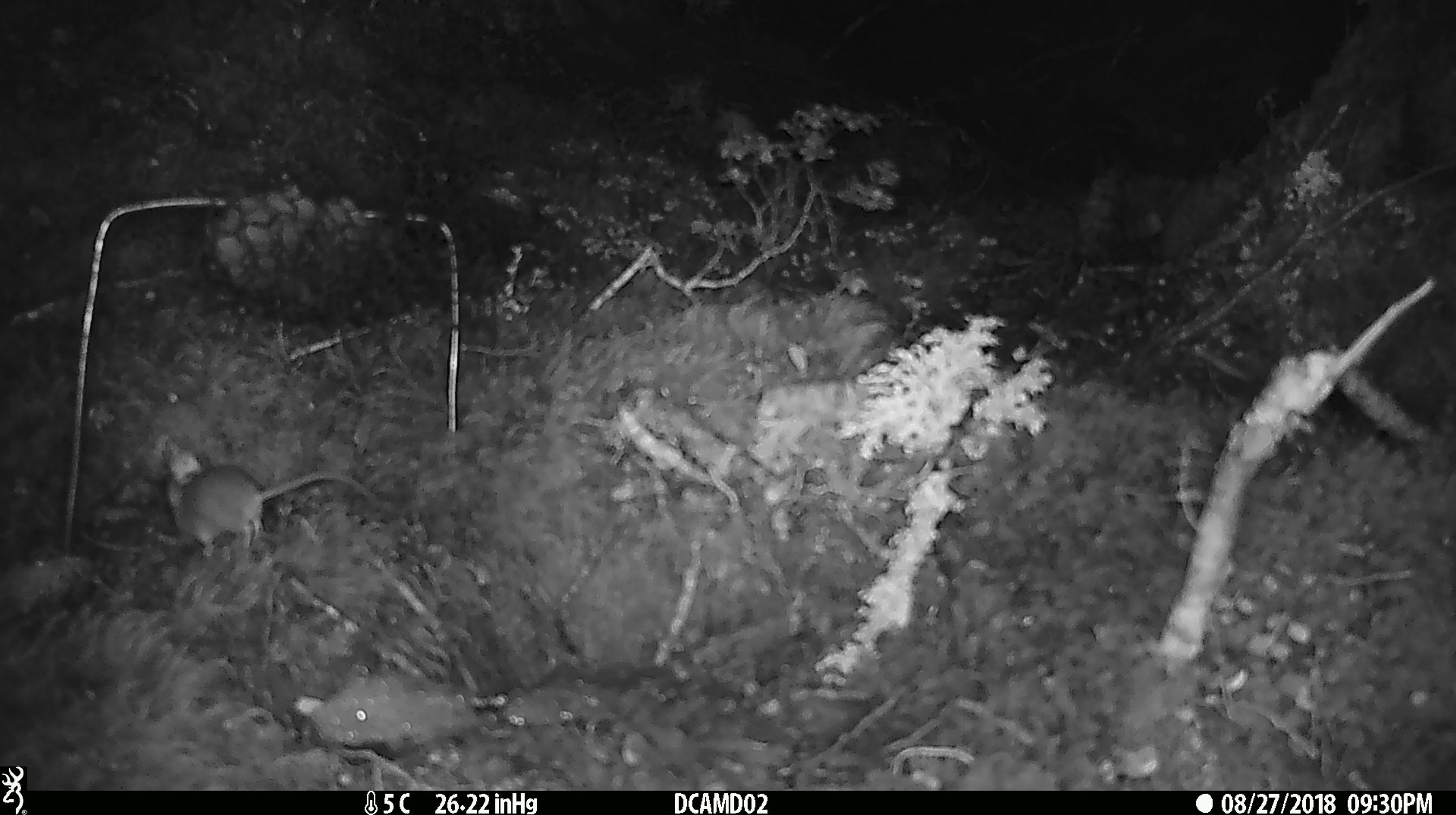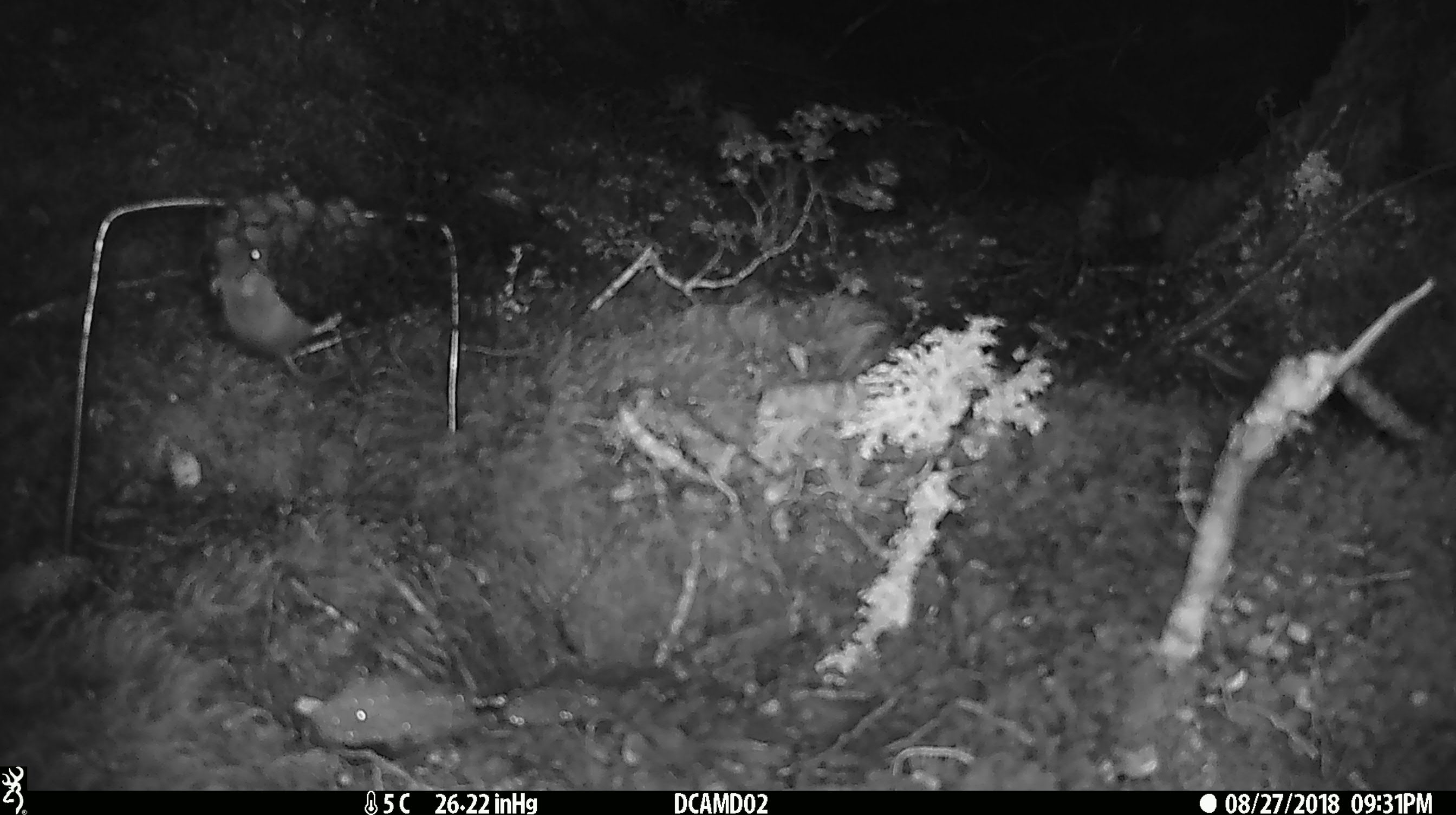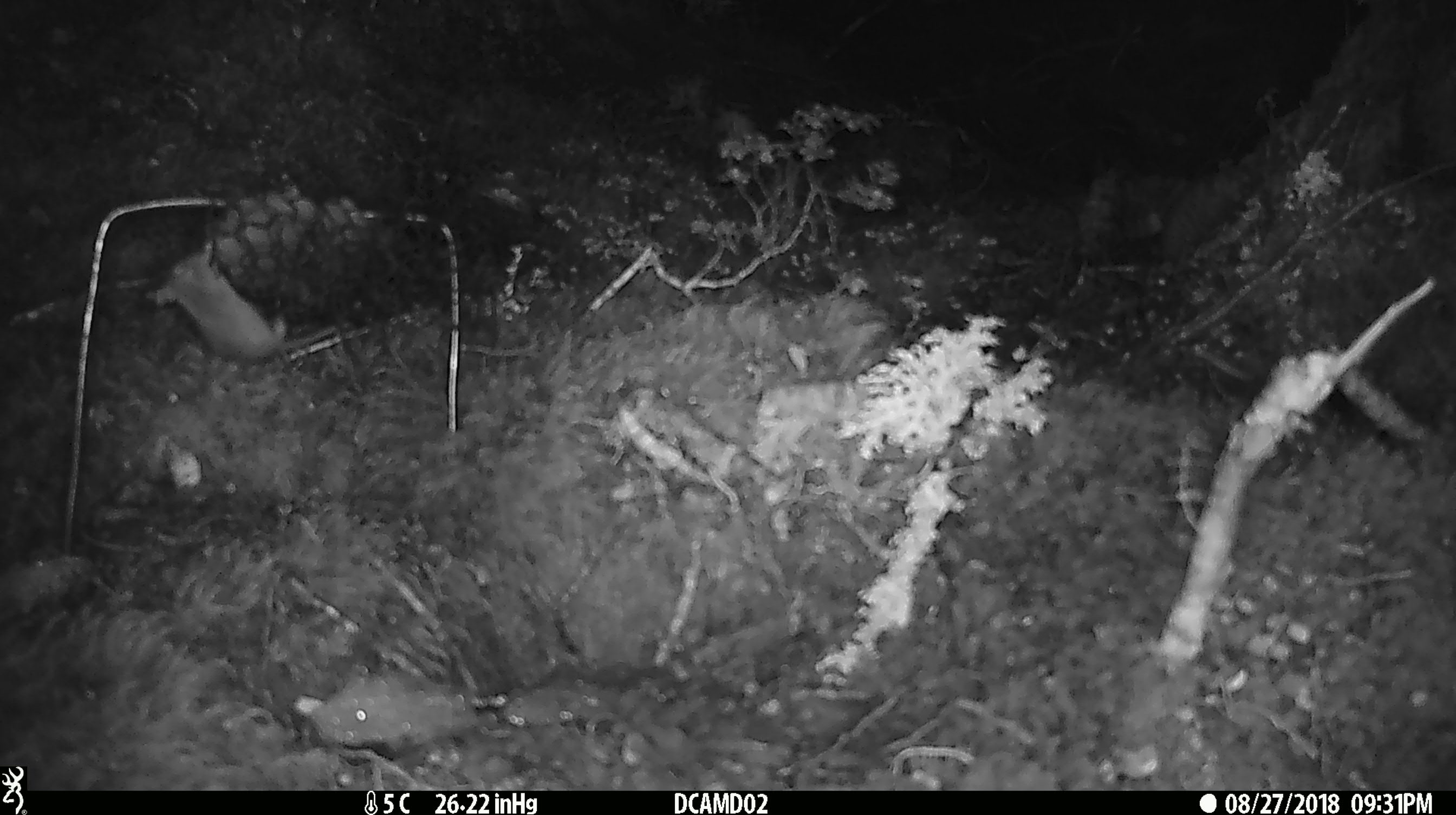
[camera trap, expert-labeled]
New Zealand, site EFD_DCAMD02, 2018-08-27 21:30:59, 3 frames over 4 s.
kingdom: Animalia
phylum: Chordata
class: Mammalia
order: Rodentia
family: Muridae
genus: Mus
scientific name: Mus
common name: mouse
Mouse (Mus).